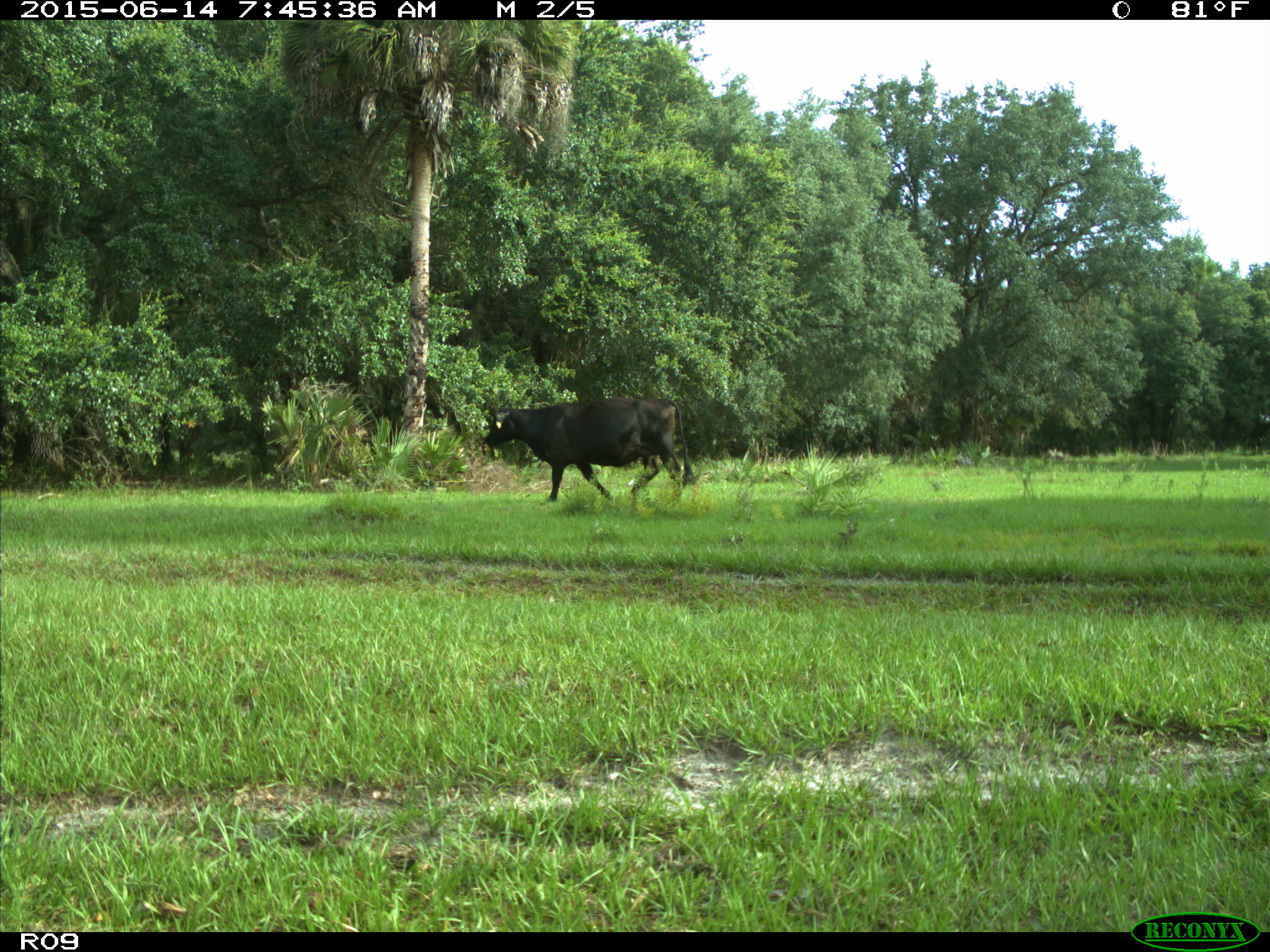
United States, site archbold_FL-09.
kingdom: Animalia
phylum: Chordata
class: Mammalia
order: Artiodactyla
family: Bovidae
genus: Bos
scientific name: Bos taurus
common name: domestic cow